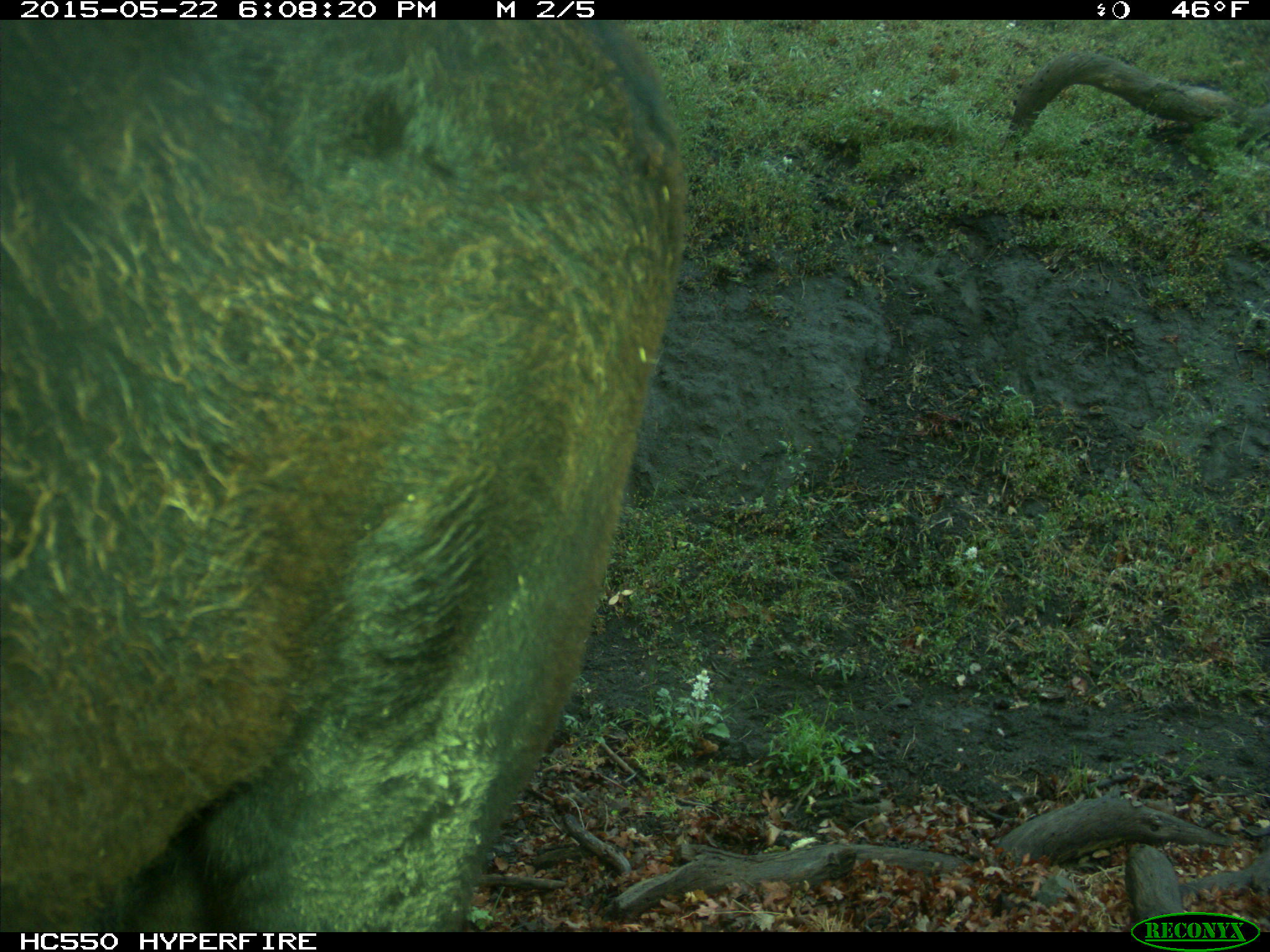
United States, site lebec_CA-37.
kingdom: Animalia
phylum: Chordata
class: Mammalia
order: Artiodactyla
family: Bovidae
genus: Bos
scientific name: Bos taurus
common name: domestic cow